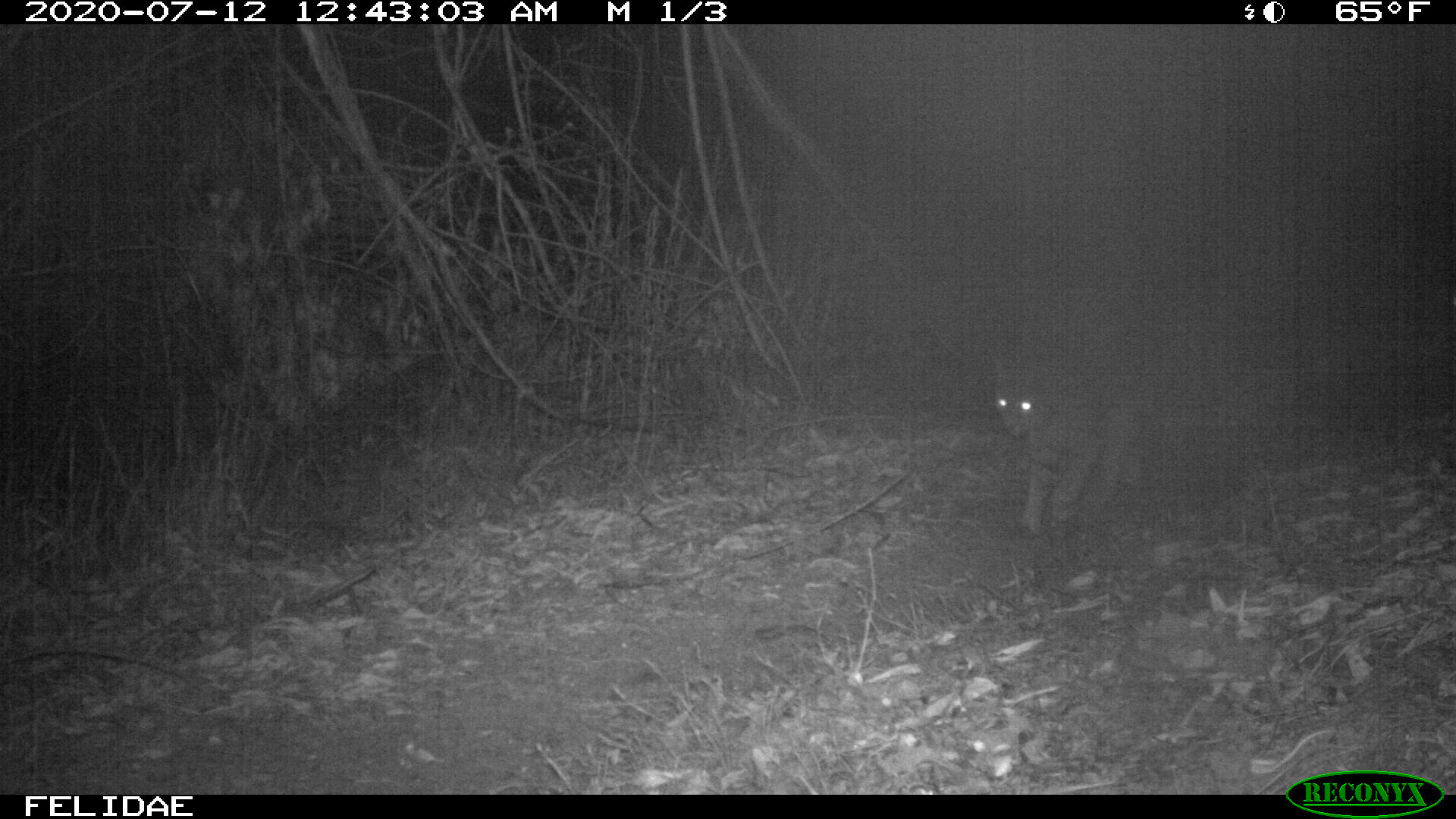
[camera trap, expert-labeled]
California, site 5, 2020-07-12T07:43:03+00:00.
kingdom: Animalia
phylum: Chordata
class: Mammalia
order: Carnivora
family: Felidae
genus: Lynx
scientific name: Lynx rufus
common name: bobcat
Bobcat (Lynx rufus).